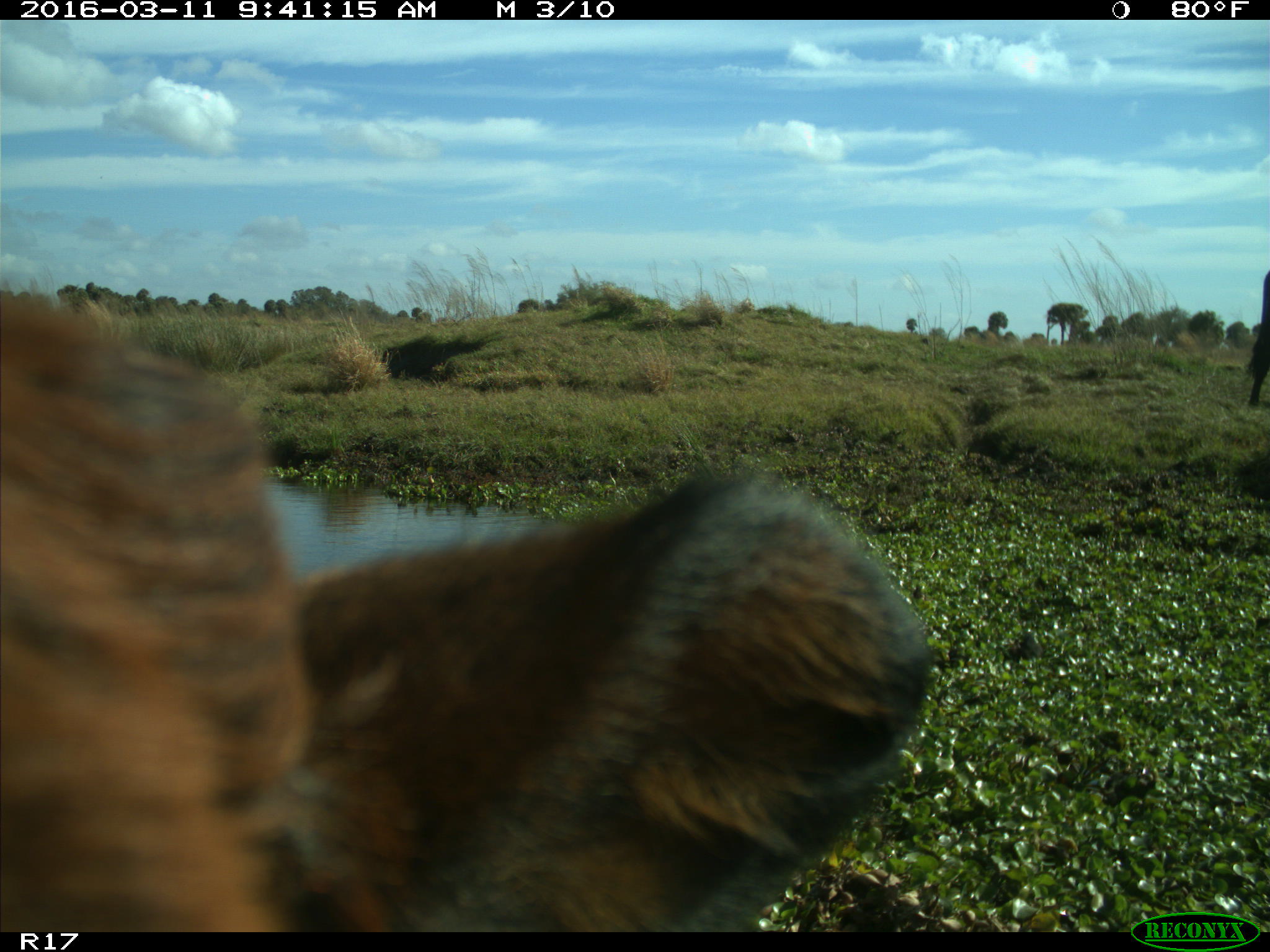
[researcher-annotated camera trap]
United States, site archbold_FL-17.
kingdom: Animalia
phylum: Chordata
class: Mammalia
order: Artiodactyla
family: Bovidae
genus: Bos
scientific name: Bos taurus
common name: domestic cow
Bos taurus (domestic cow).